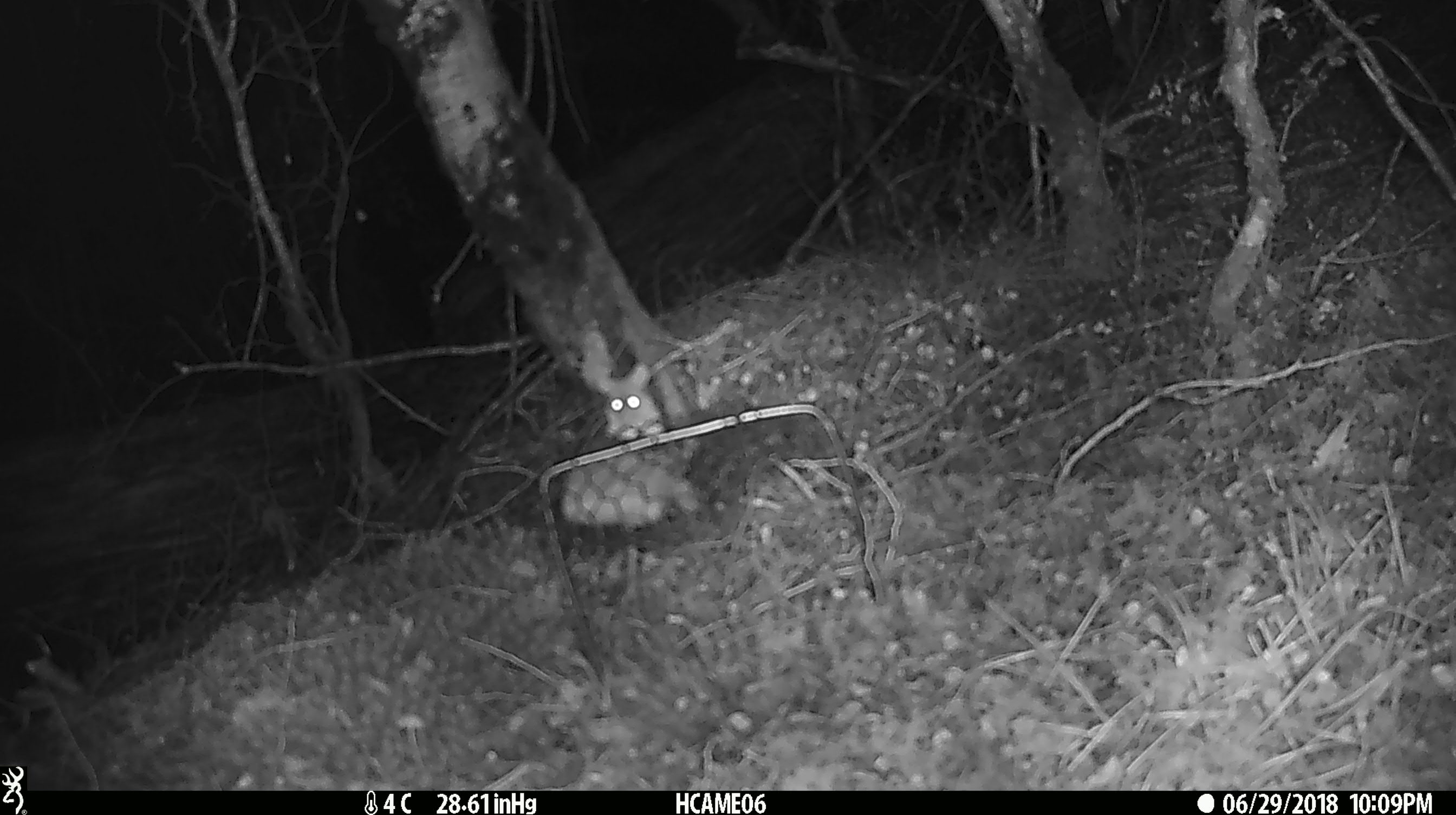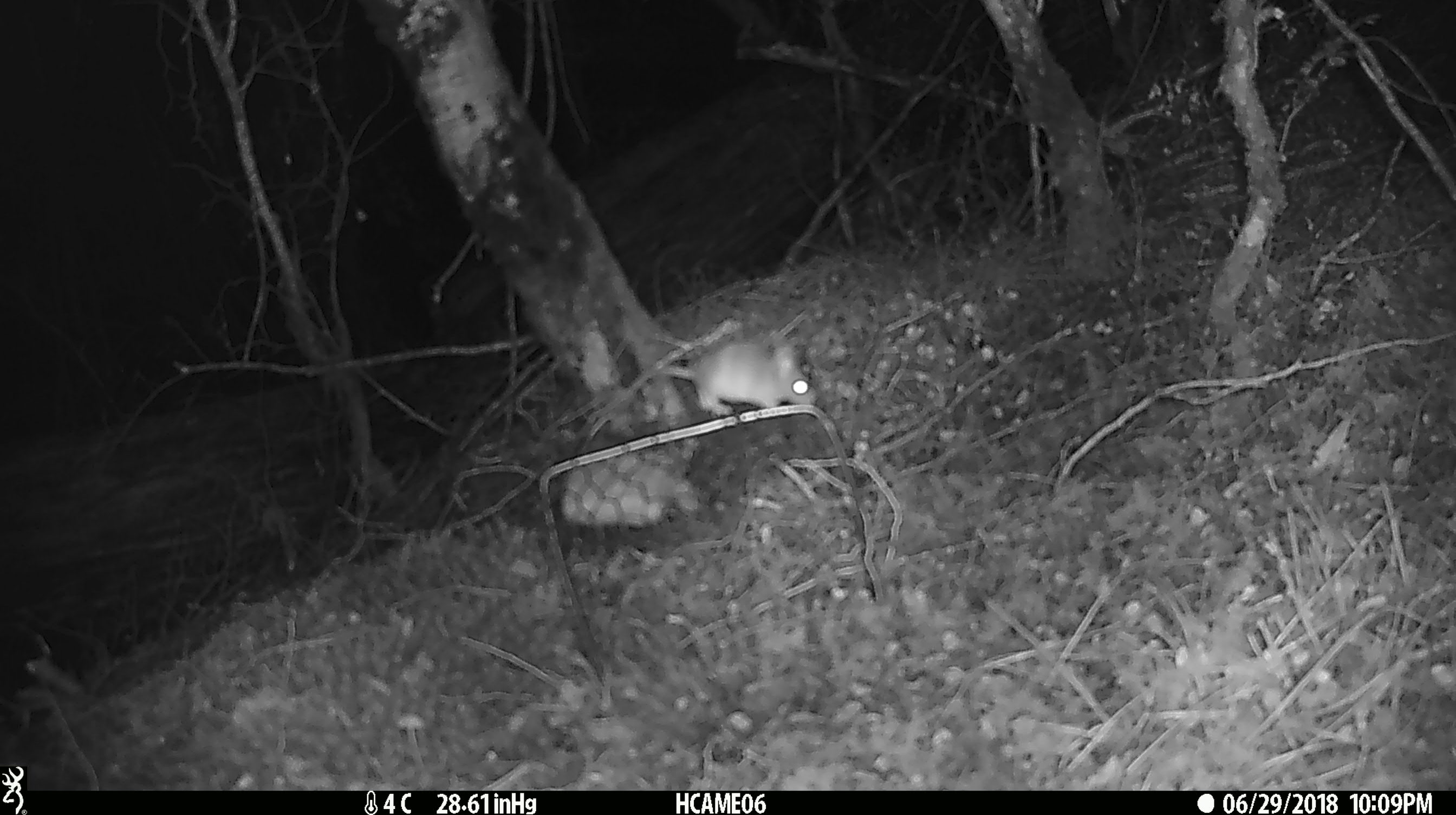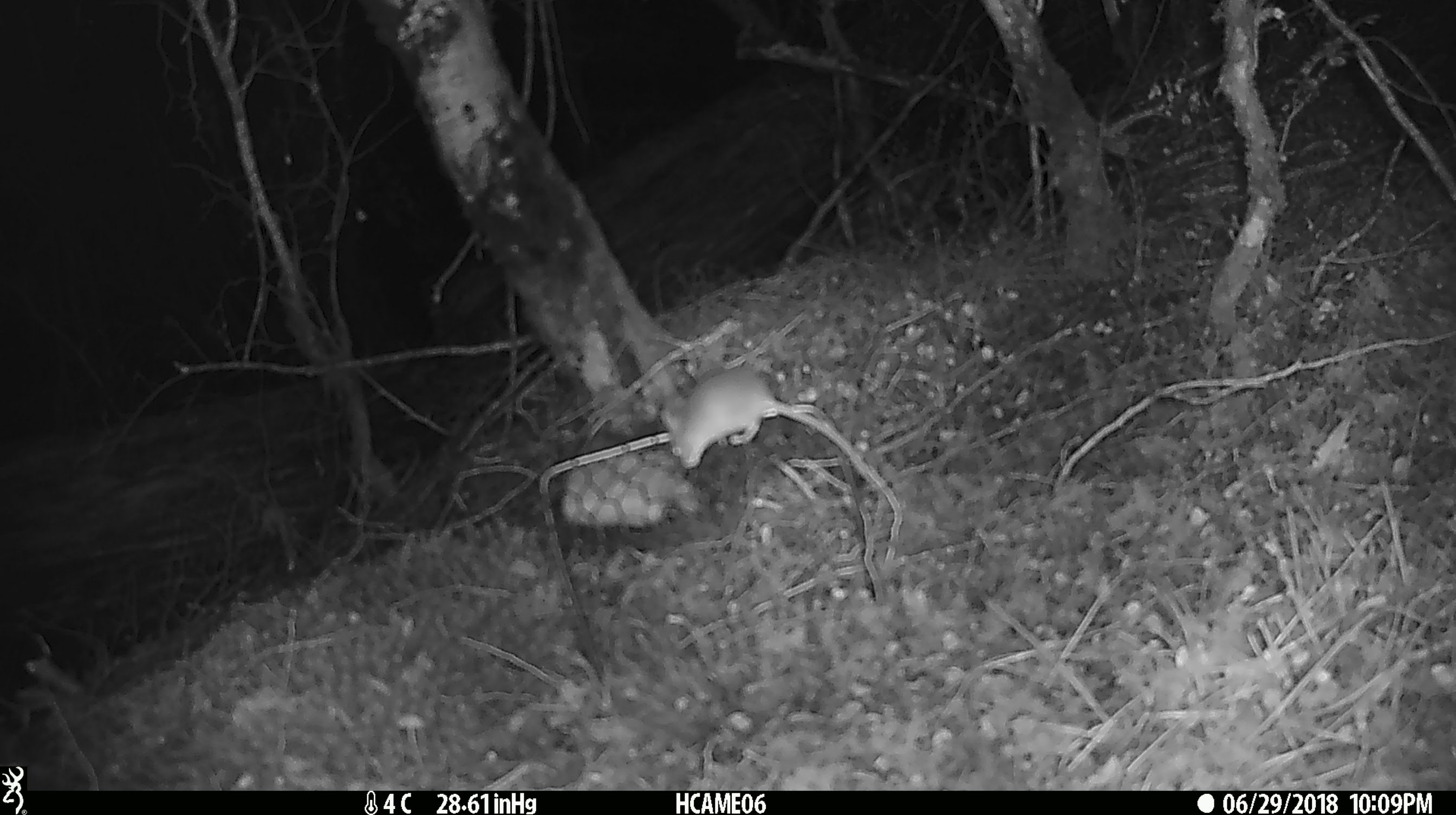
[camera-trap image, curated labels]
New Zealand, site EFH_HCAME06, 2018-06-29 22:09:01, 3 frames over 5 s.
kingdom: Animalia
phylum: Chordata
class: Mammalia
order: Rodentia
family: Muridae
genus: Mus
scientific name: Mus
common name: mouse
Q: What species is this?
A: Mouse (Mus).